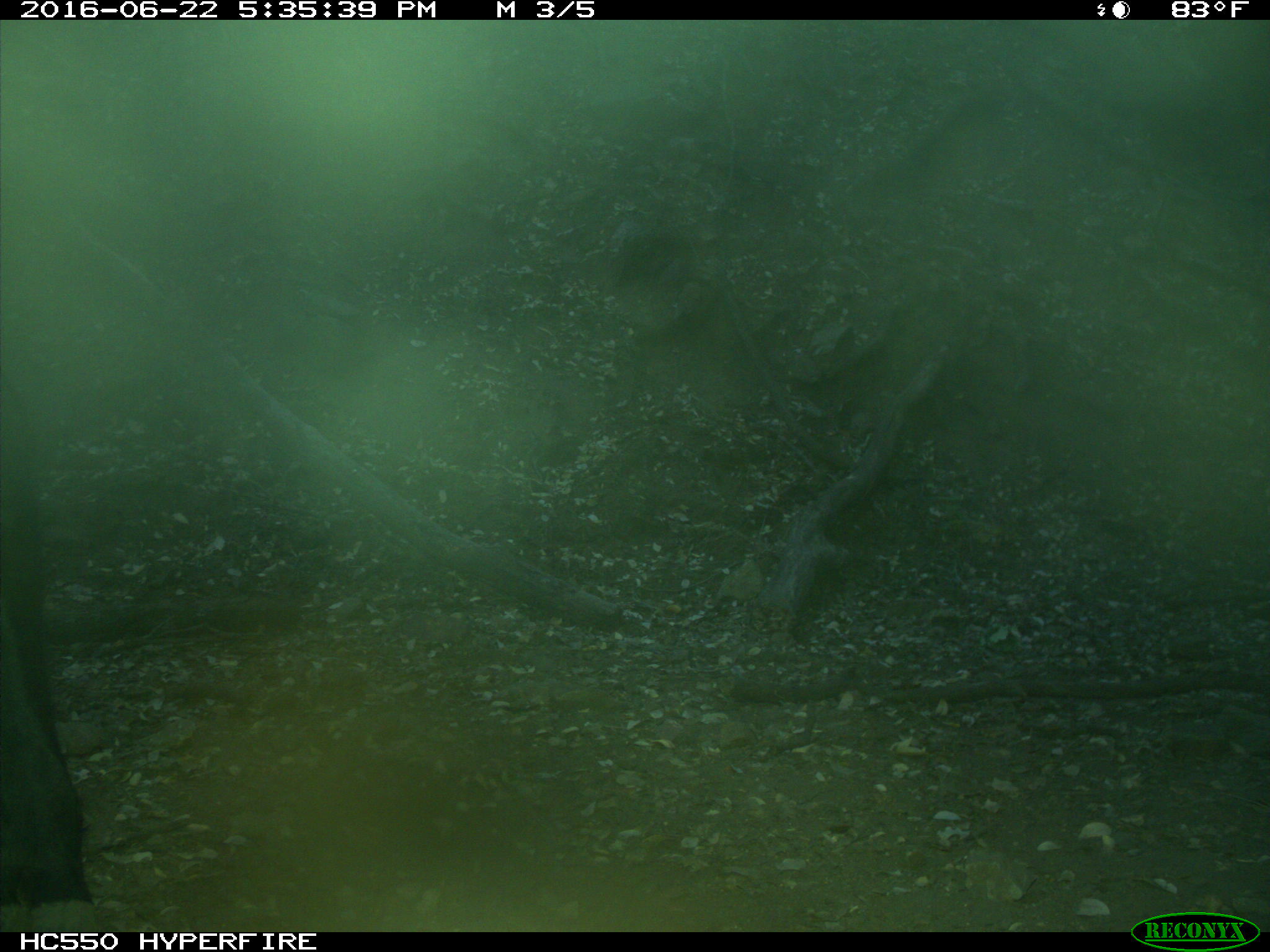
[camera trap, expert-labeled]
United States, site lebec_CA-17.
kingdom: Animalia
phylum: Chordata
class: Mammalia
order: Artiodactyla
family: Bovidae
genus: Bos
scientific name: Bos taurus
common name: domestic cow